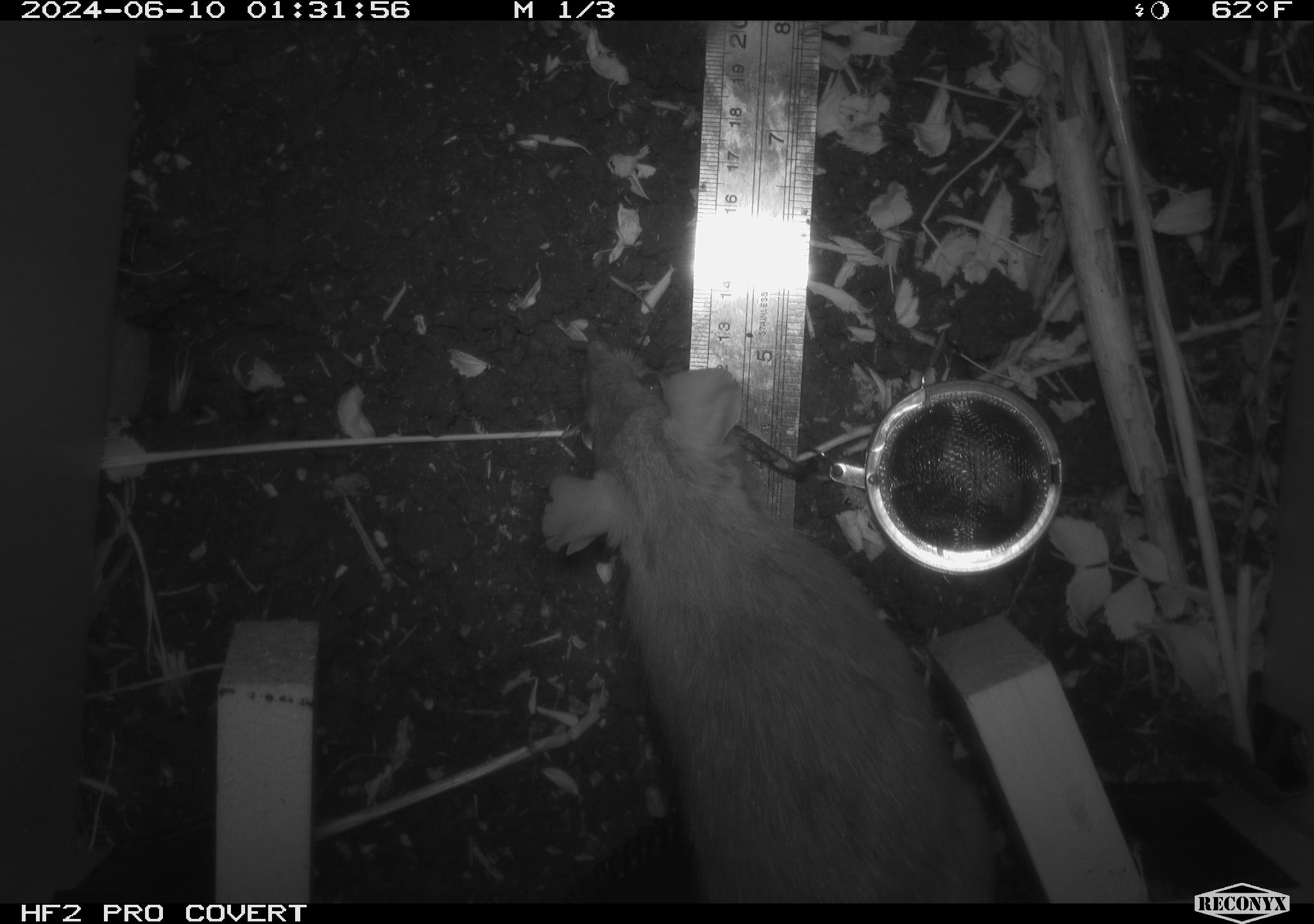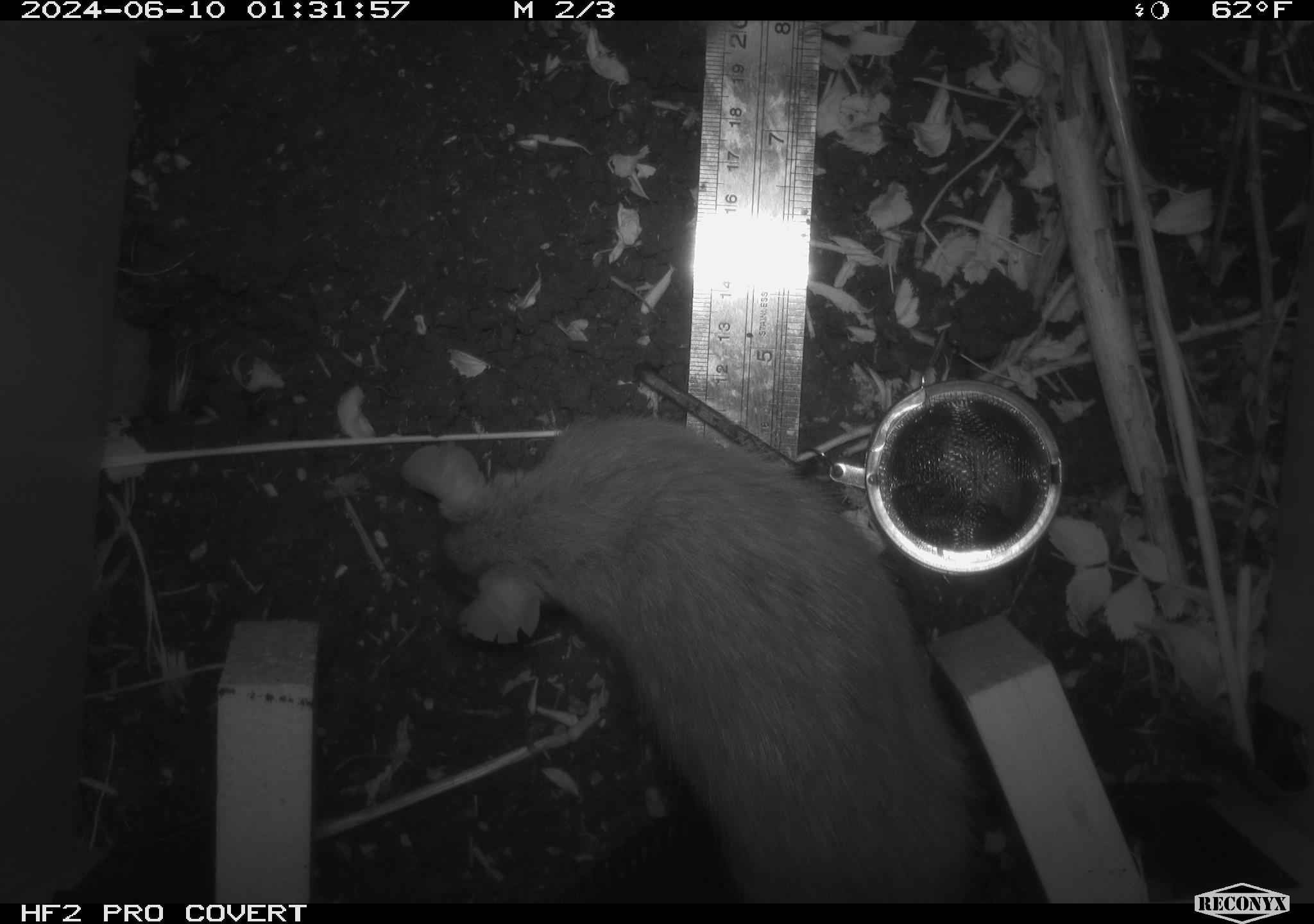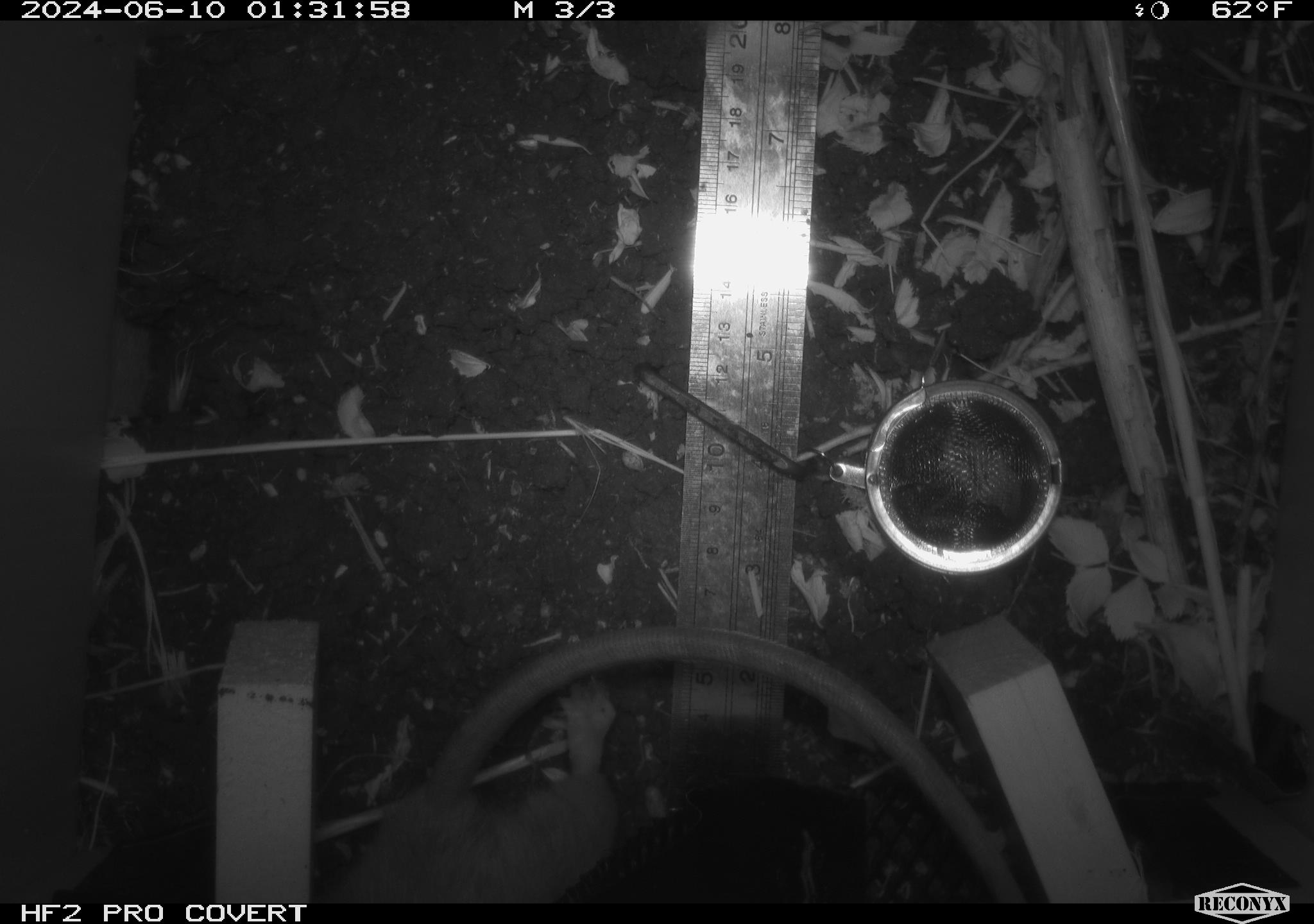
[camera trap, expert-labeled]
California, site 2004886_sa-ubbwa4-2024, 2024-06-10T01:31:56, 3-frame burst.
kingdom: Animalia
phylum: Chordata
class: Mammalia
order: Rodentia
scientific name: Rodentia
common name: woodrat or rat or mouse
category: woodrat or rat or mouse species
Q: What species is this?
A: Woodrat or rat or mouse species (woodrat or rat or mouse) (Rodentia).